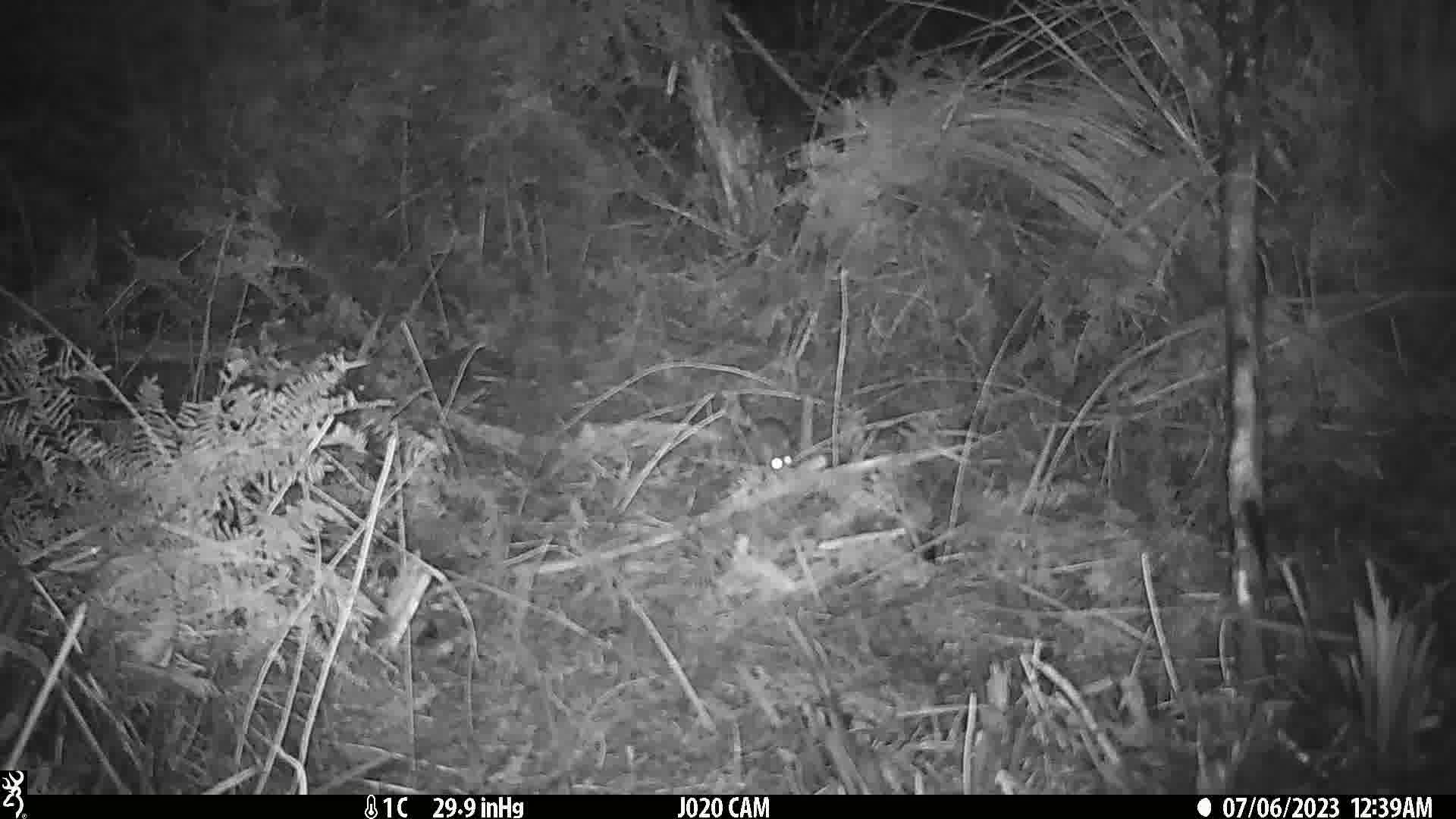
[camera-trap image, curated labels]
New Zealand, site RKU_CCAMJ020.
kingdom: Animalia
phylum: Chordata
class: Mammalia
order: Rodentia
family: Muridae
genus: Rattus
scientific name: Rattus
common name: rat